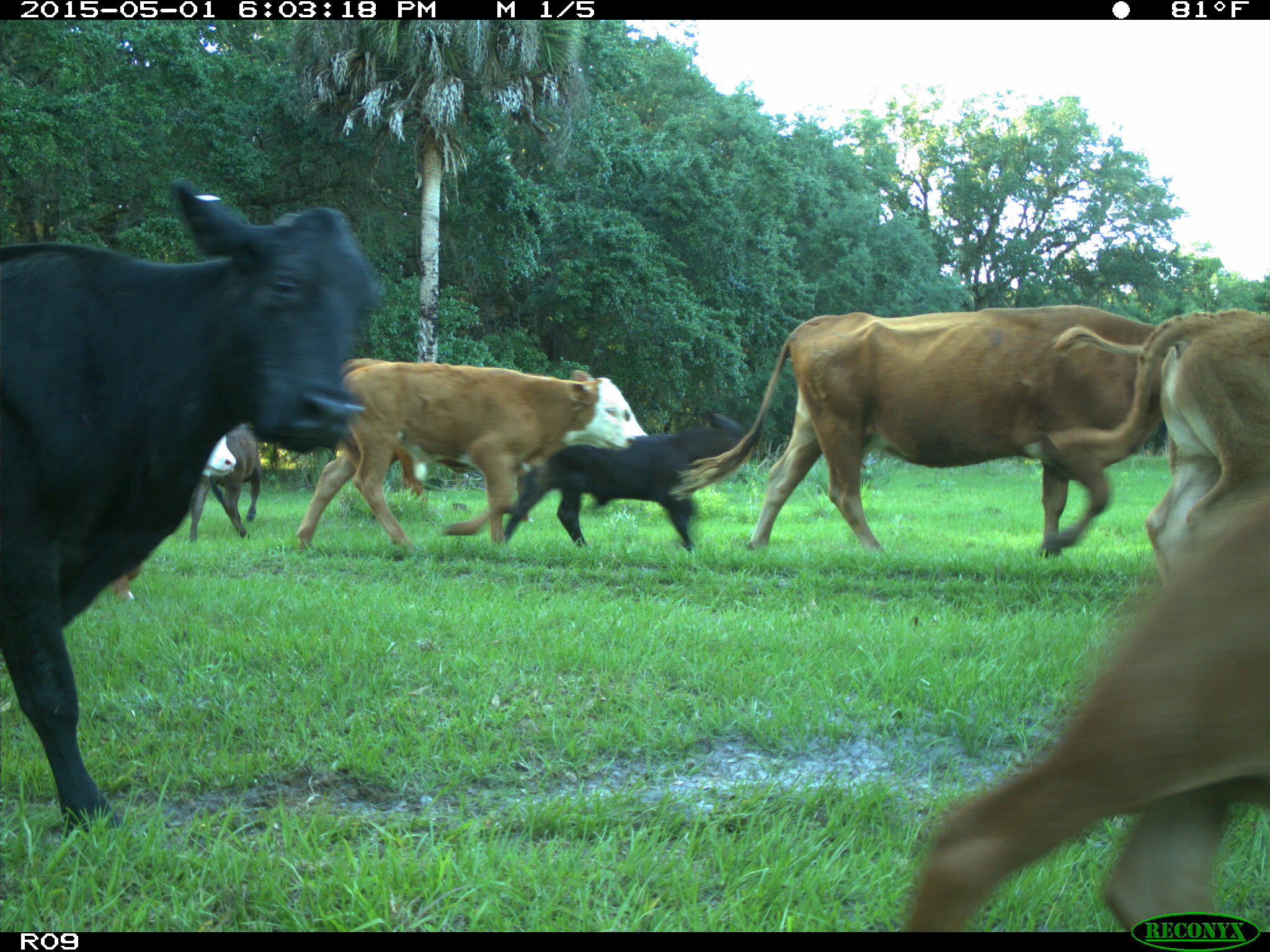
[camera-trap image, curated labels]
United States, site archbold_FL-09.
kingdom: Animalia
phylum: Chordata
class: Mammalia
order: Artiodactyla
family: Bovidae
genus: Bos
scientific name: Bos taurus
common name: domestic cow